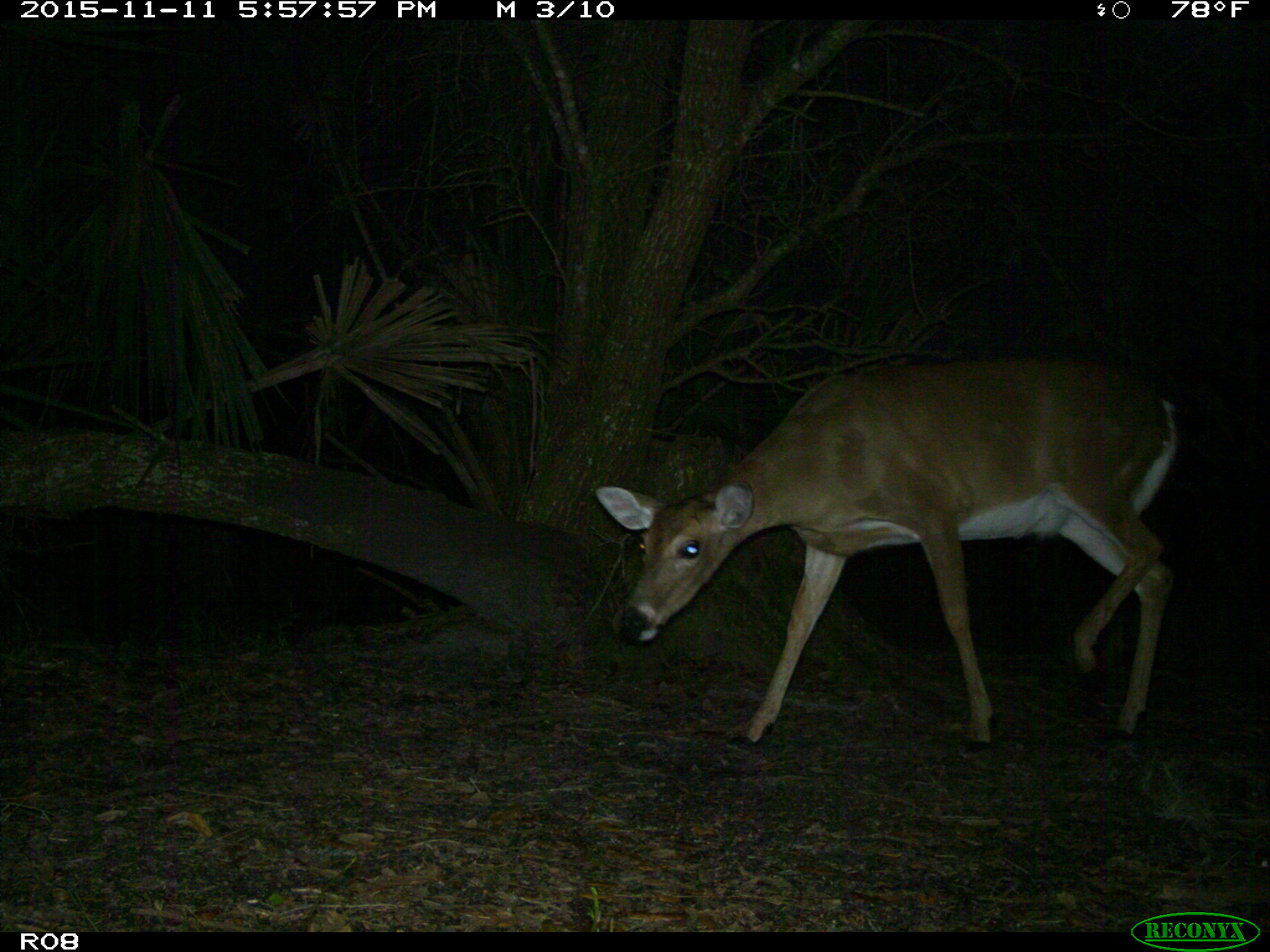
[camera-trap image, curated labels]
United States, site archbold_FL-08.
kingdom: Animalia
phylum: Chordata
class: Mammalia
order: Artiodactyla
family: Cervidae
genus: Odocoileus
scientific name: Odocoileus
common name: deer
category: unidentified deer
Unidentified deer (deer) (Odocoileus).